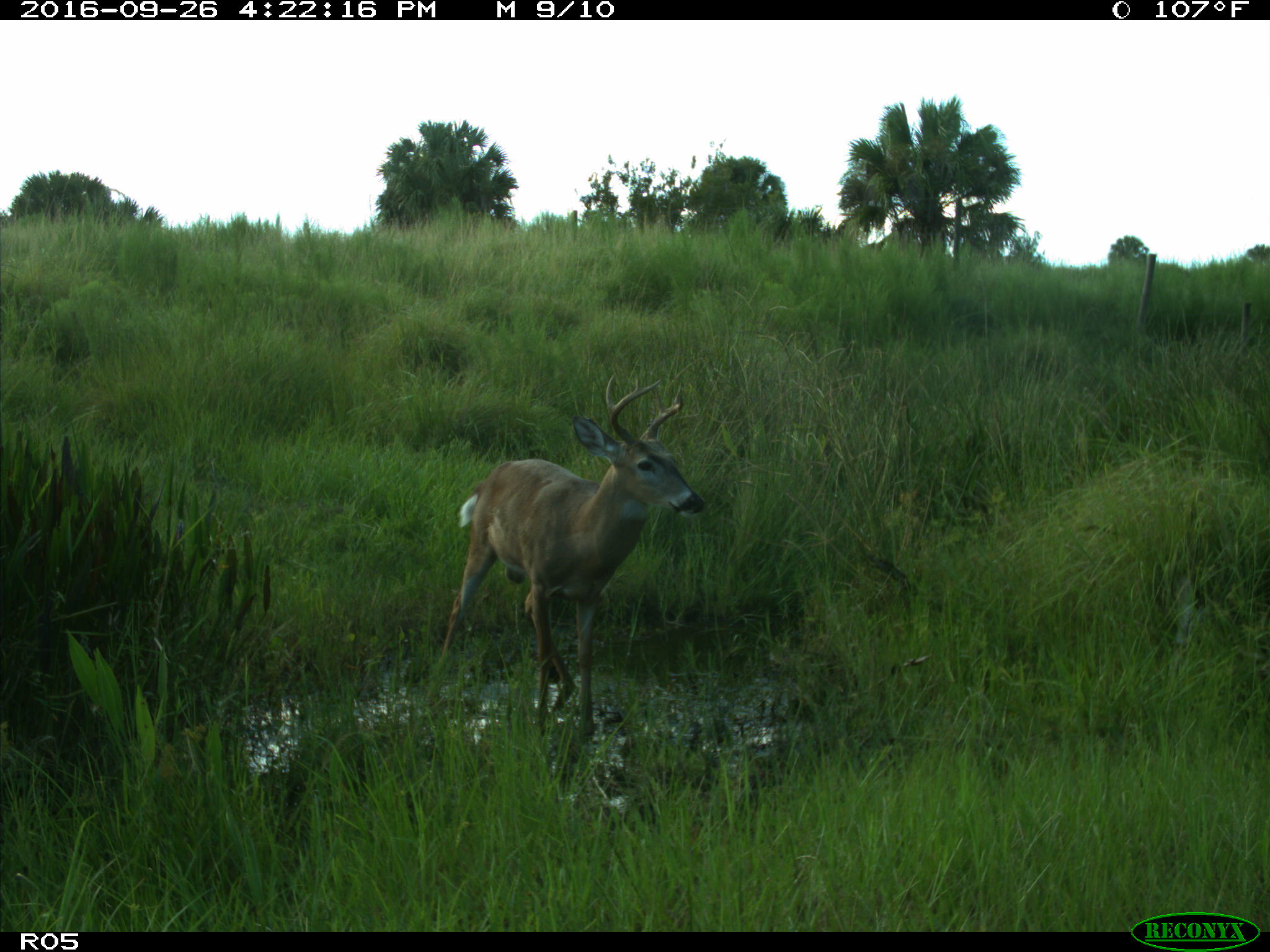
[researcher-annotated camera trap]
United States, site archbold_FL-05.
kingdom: Animalia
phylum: Chordata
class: Mammalia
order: Artiodactyla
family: Cervidae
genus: Odocoileus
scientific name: Odocoileus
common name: deer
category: unidentified deer